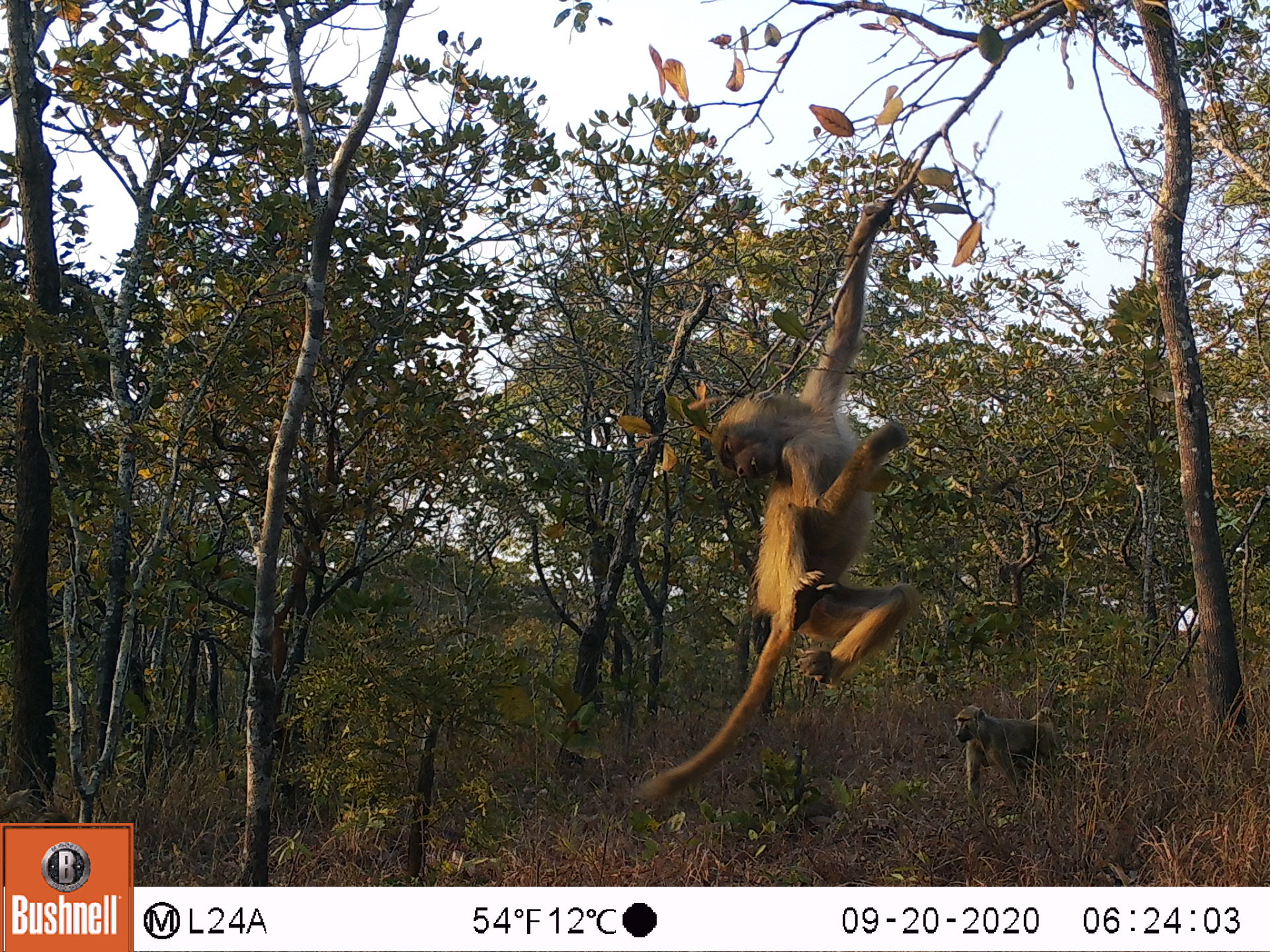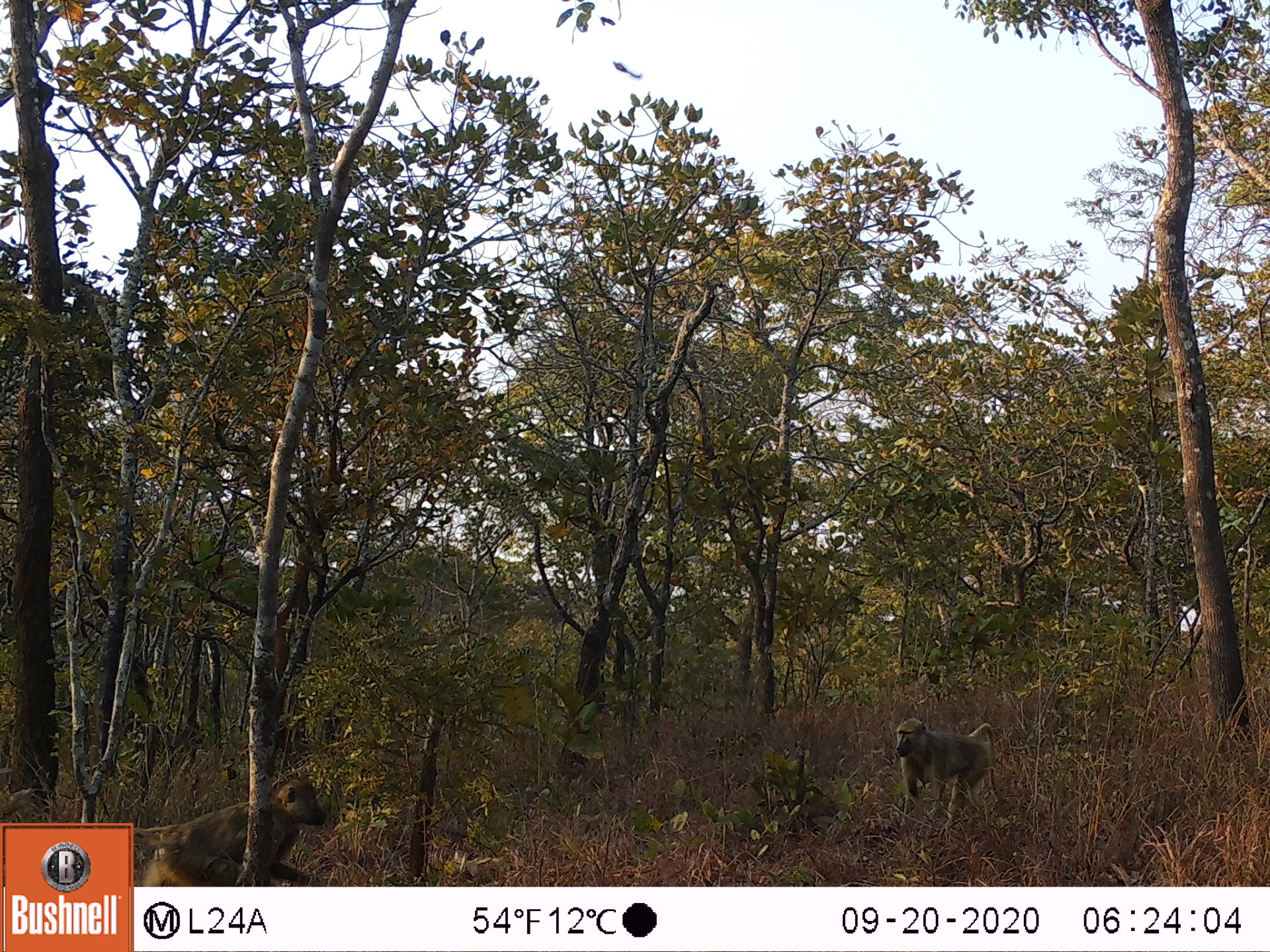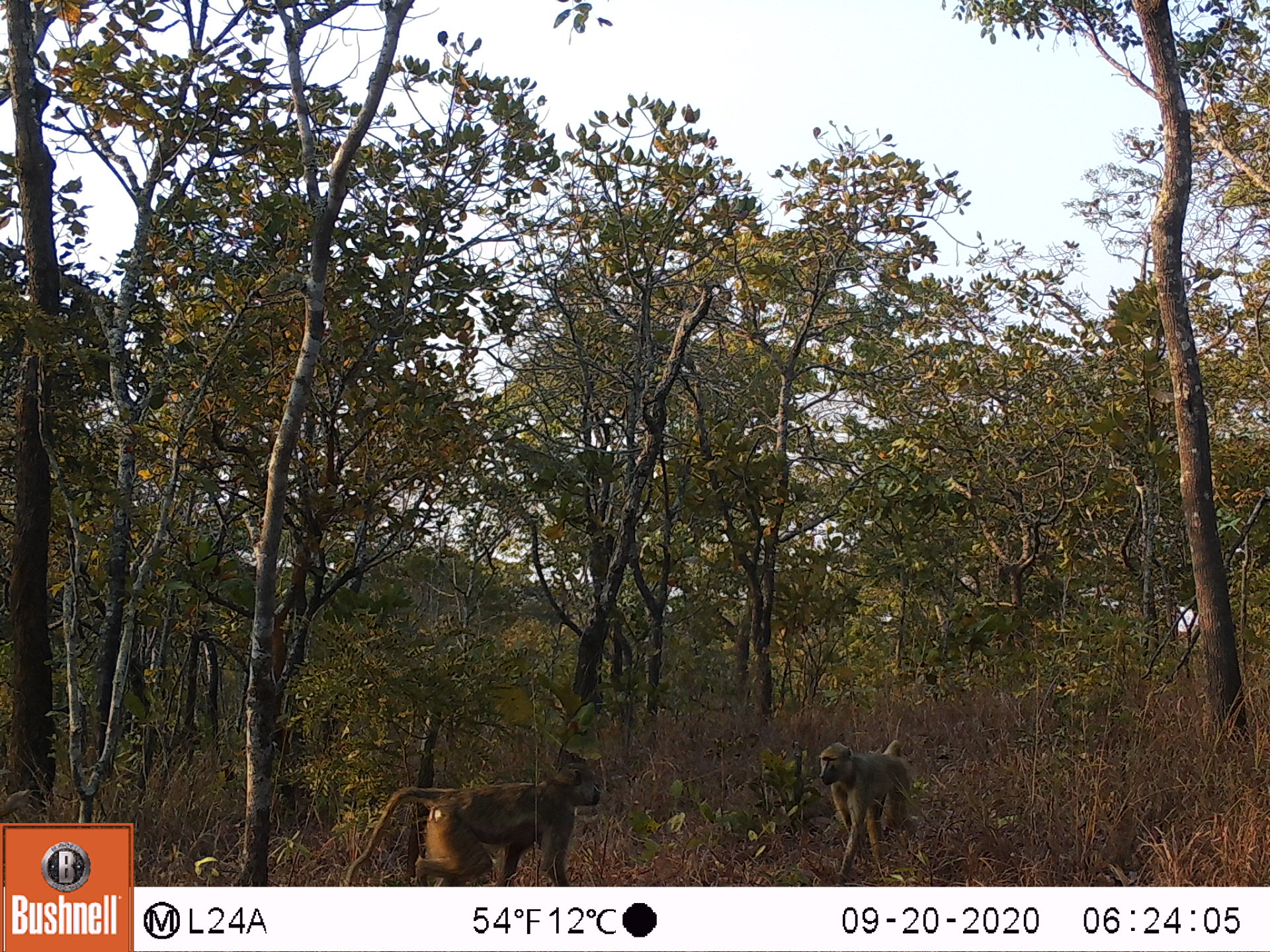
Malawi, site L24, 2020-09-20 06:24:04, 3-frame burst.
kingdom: Animalia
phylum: Chordata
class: Mammalia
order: Primates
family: Cercopithecidae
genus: Papio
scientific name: Papio cynocephalus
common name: yellow baboon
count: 2